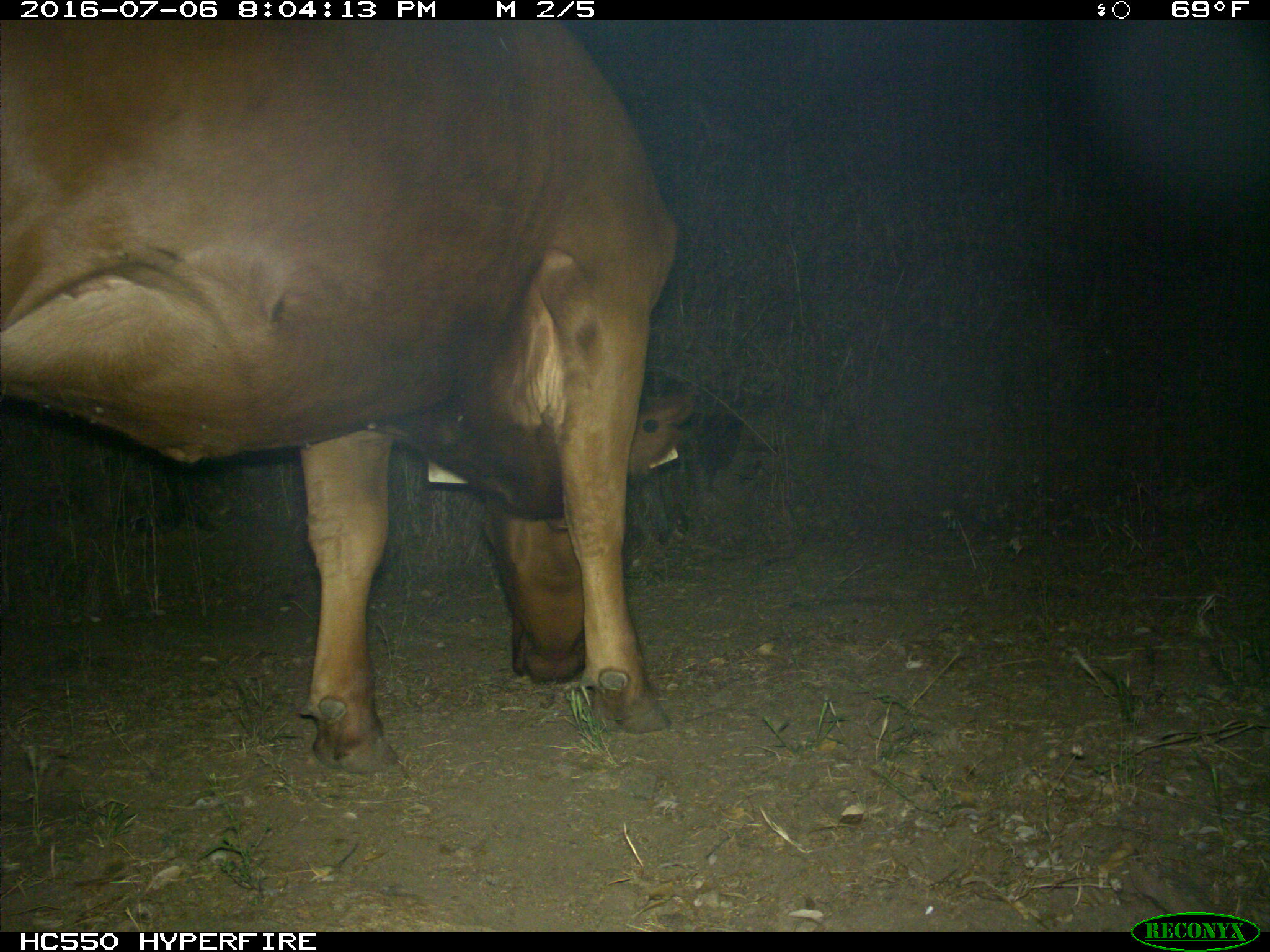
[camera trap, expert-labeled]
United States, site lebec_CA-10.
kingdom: Animalia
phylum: Chordata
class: Mammalia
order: Artiodactyla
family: Bovidae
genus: Bos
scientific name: Bos taurus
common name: domestic cow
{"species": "Bos taurus (domestic cow)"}